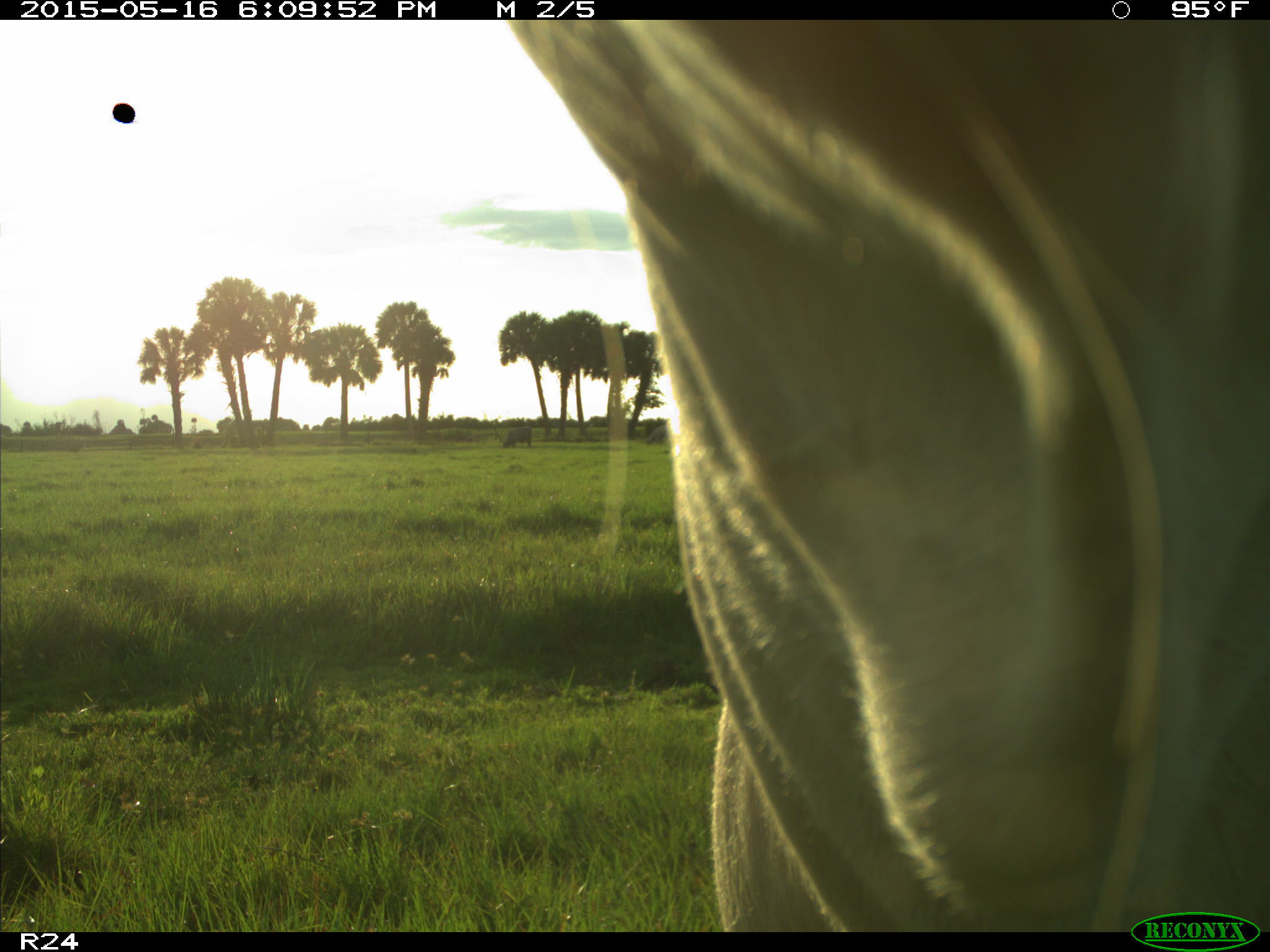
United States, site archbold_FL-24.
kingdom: Animalia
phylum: Chordata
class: Mammalia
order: Artiodactyla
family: Bovidae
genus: Bos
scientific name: Bos taurus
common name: domestic cow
Bos taurus (domestic cow).